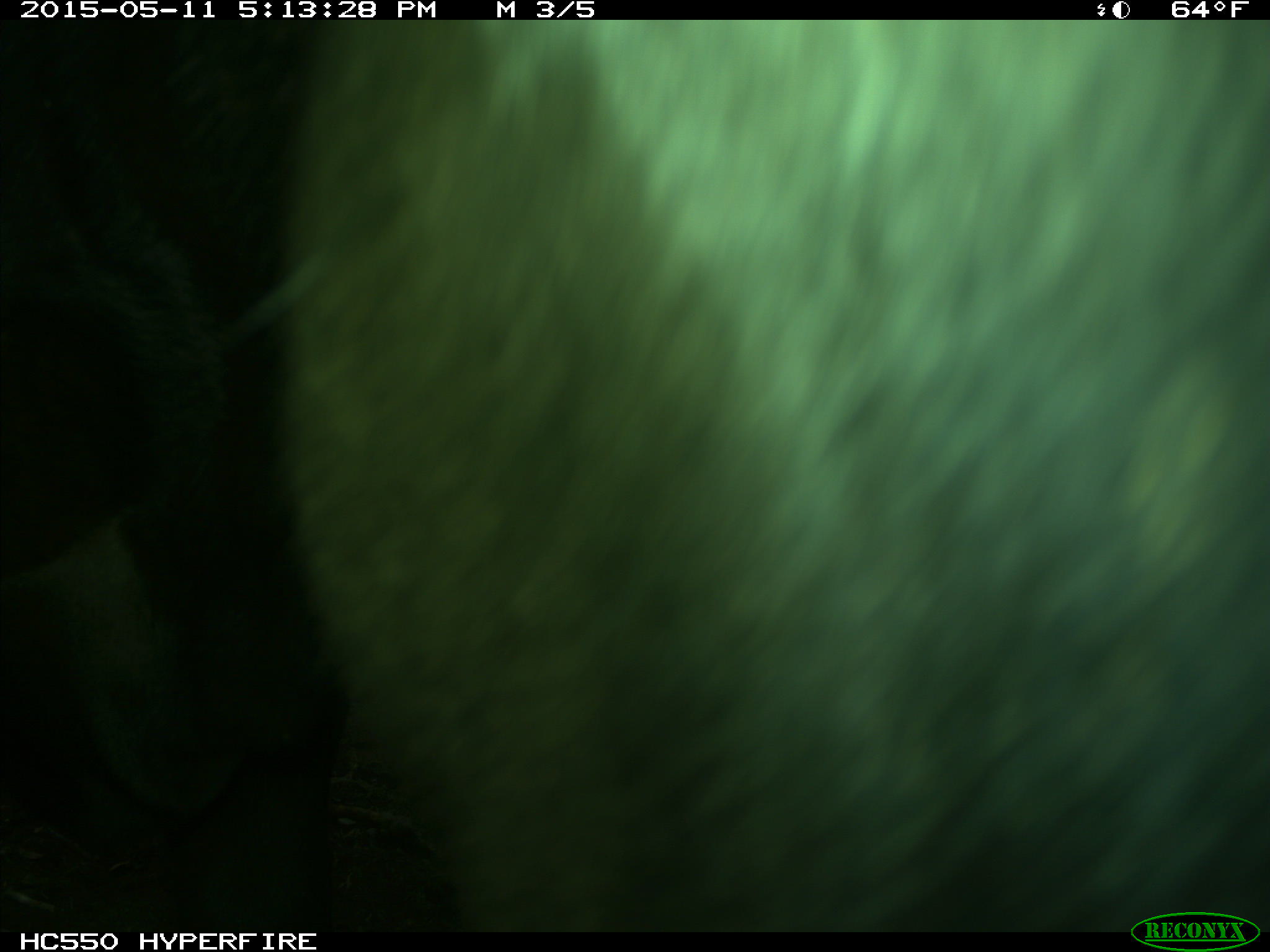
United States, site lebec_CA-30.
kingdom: Animalia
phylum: Chordata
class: Mammalia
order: Artiodactyla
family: Bovidae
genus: Bos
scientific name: Bos taurus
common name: domestic cow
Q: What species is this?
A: Bos taurus (domestic cow).